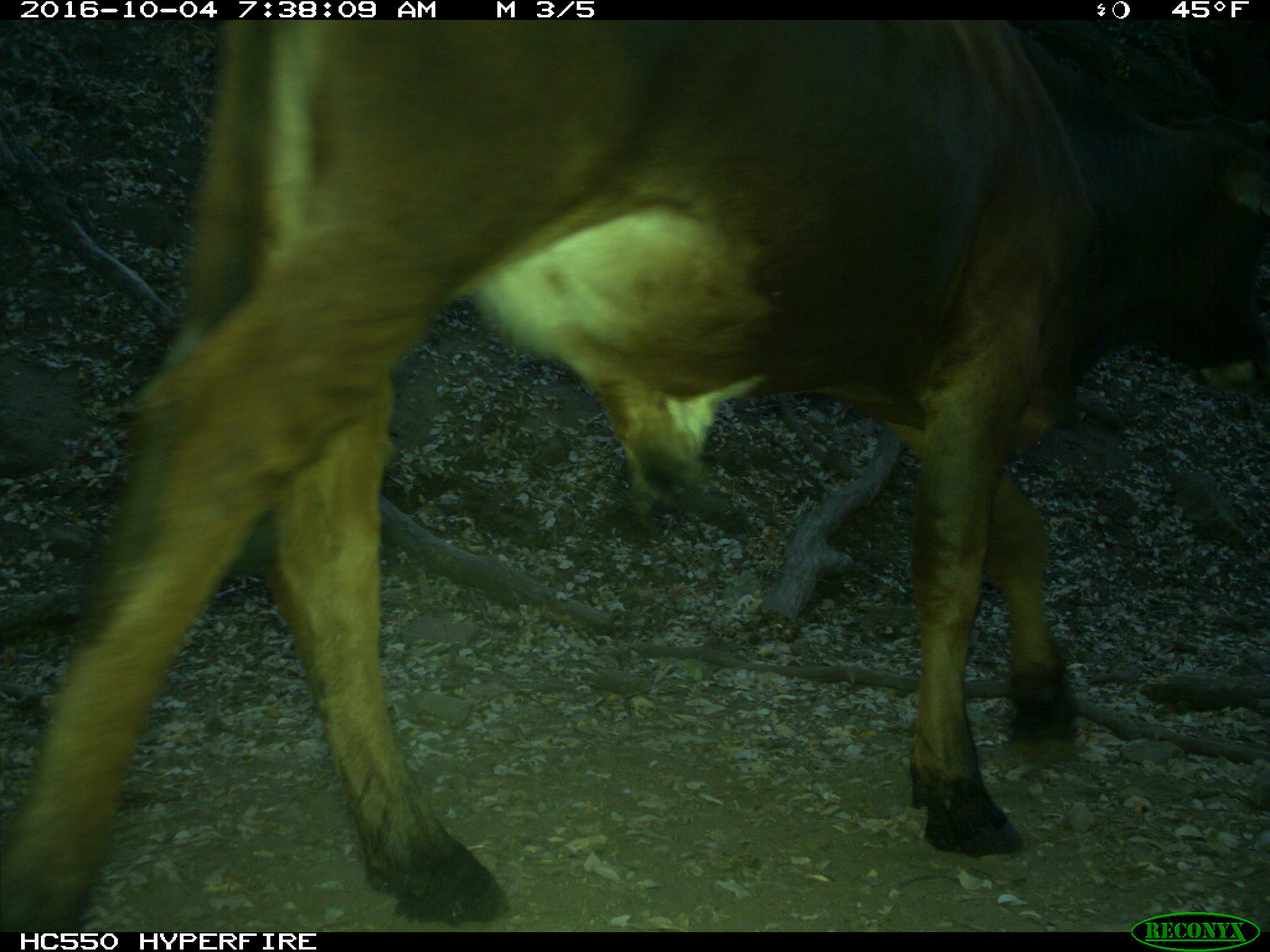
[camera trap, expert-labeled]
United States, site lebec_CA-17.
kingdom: Animalia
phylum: Chordata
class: Mammalia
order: Artiodactyla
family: Bovidae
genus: Bos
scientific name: Bos taurus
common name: domestic cow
Bos taurus (domestic cow).